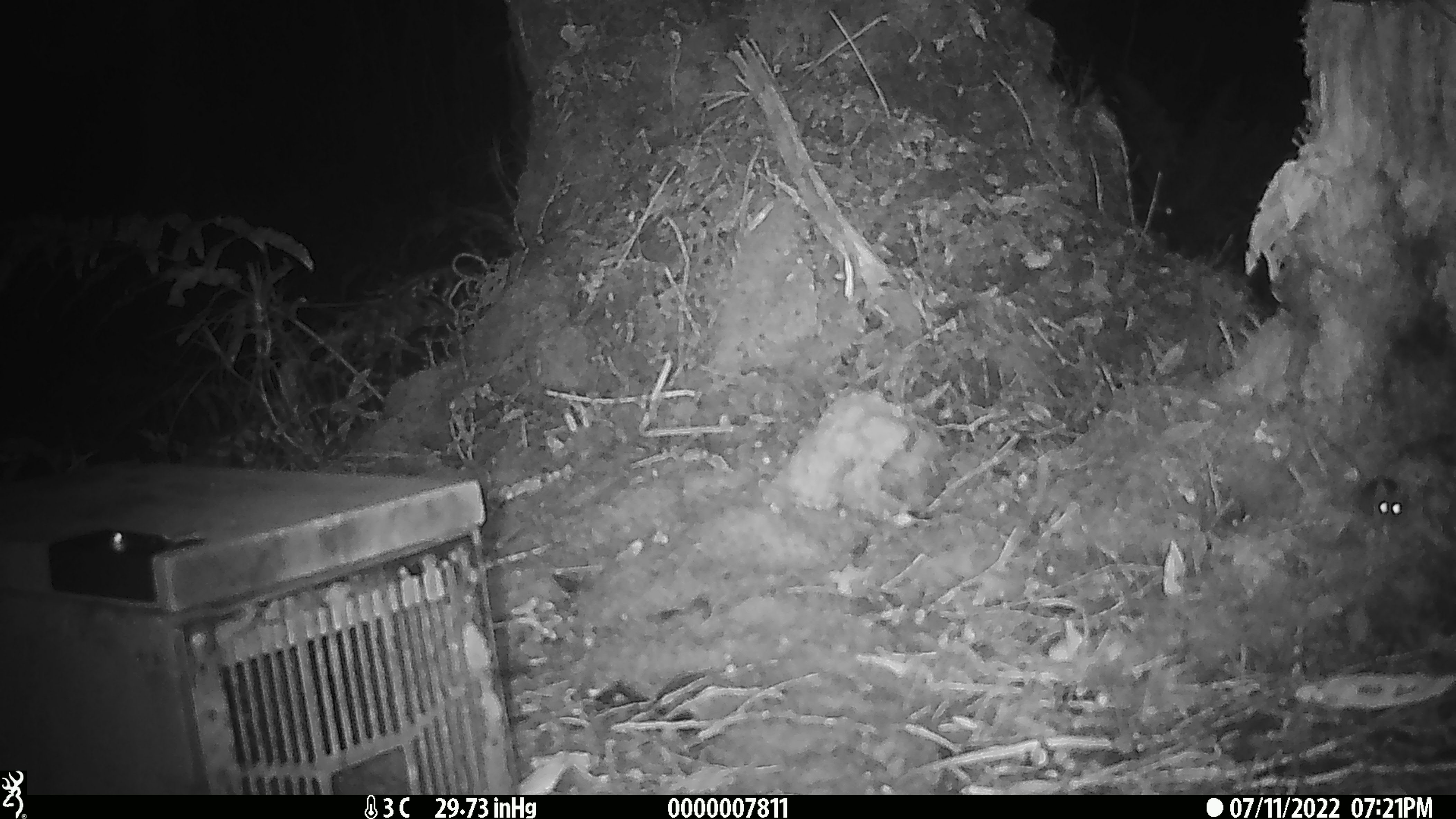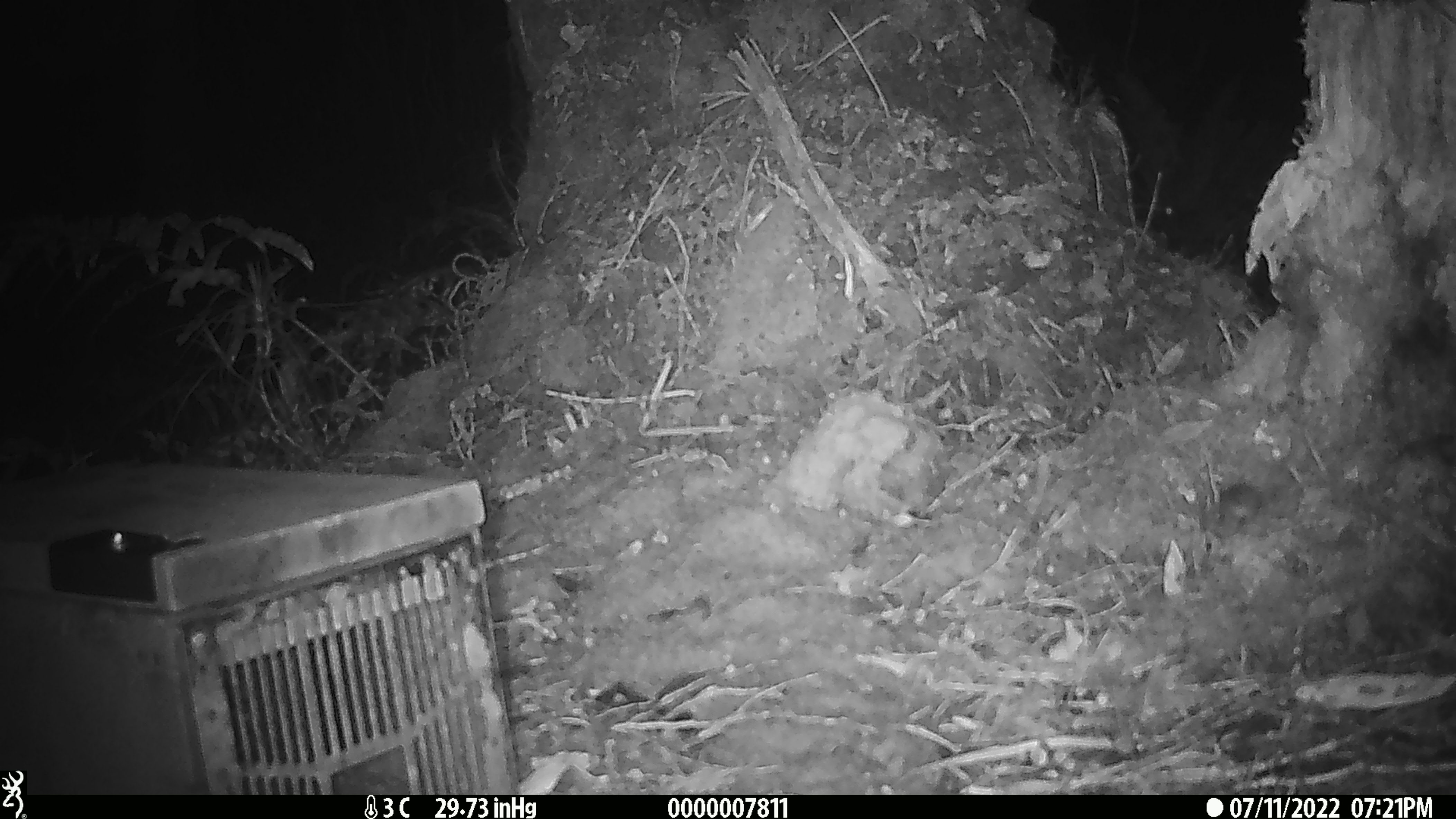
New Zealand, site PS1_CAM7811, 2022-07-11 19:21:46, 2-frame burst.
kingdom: Animalia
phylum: Chordata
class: Mammalia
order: Rodentia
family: Muridae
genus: Mus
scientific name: Mus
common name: mouse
Mouse (Mus).